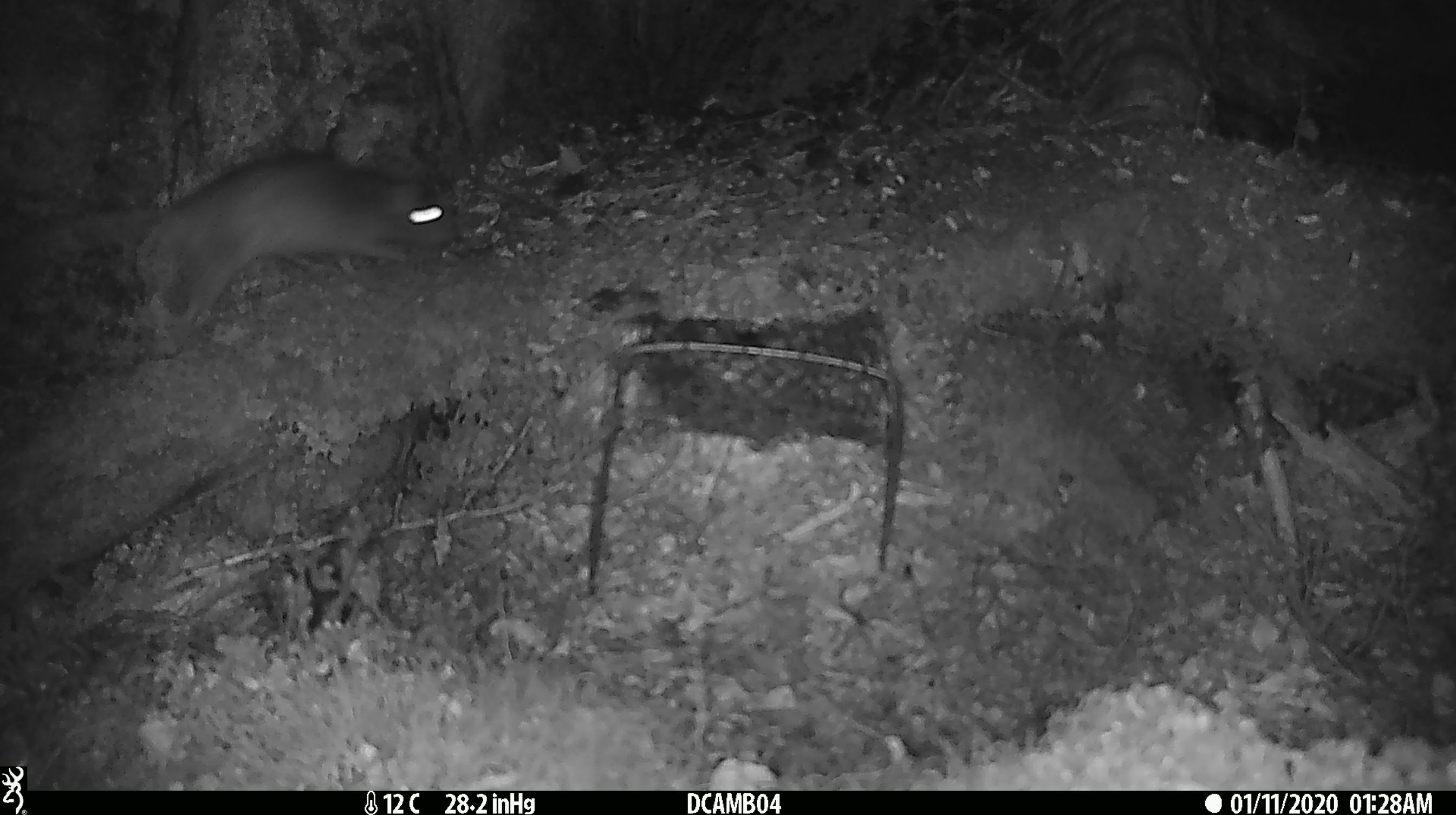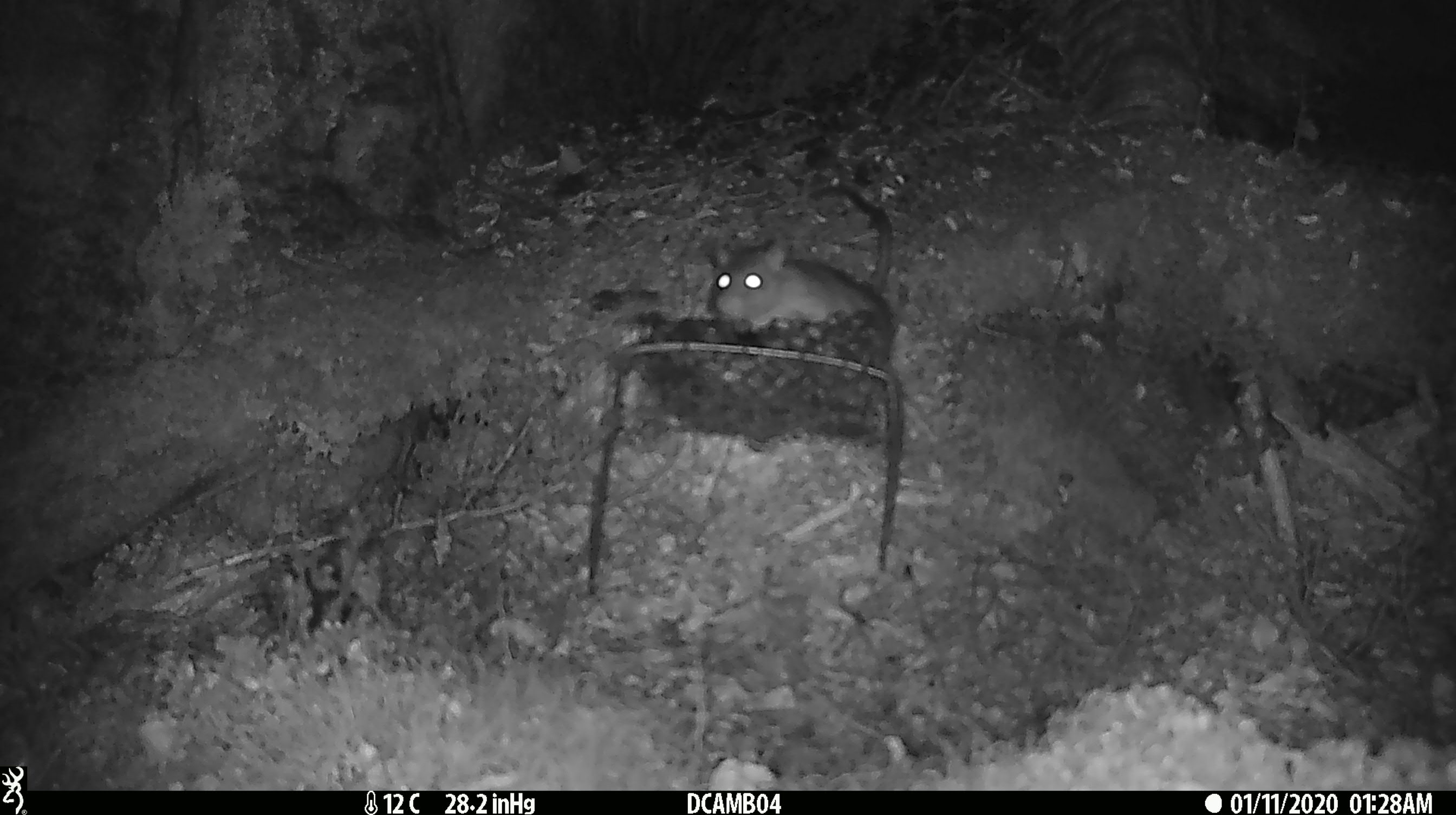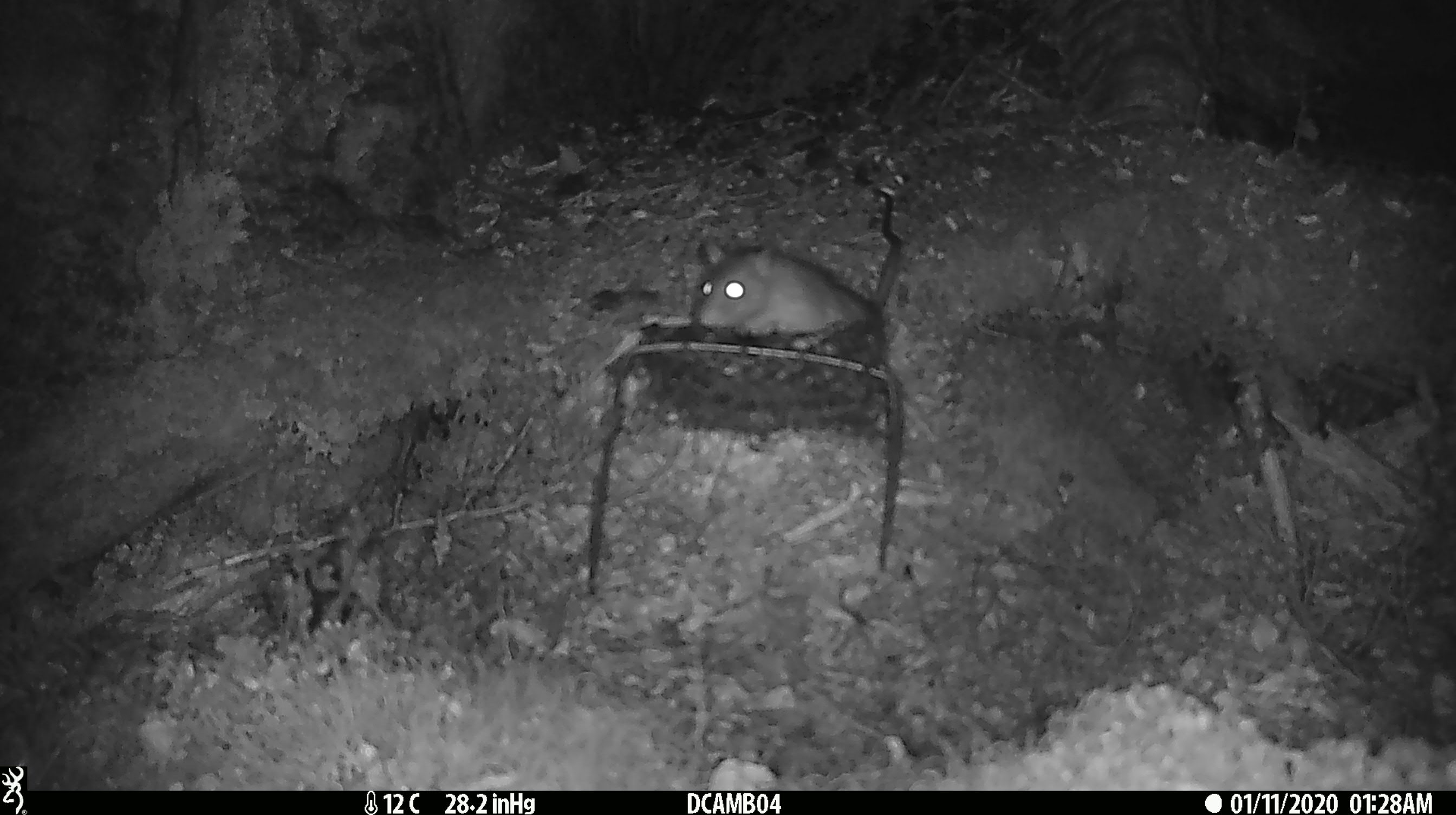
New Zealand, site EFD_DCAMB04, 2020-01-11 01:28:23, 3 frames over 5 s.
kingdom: Animalia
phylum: Chordata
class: Mammalia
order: Rodentia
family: Muridae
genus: Rattus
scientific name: Rattus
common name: rat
Rat (Rattus).